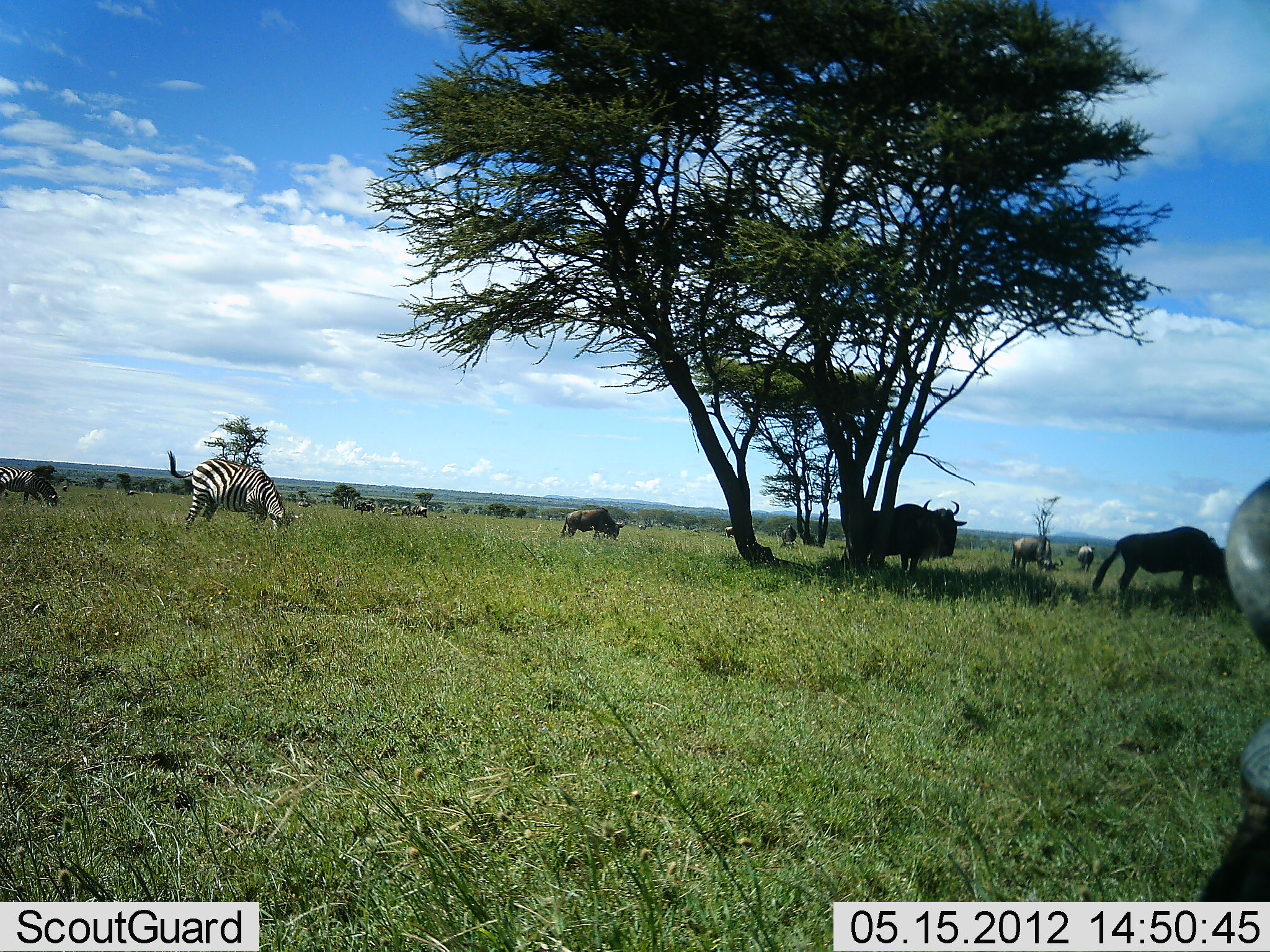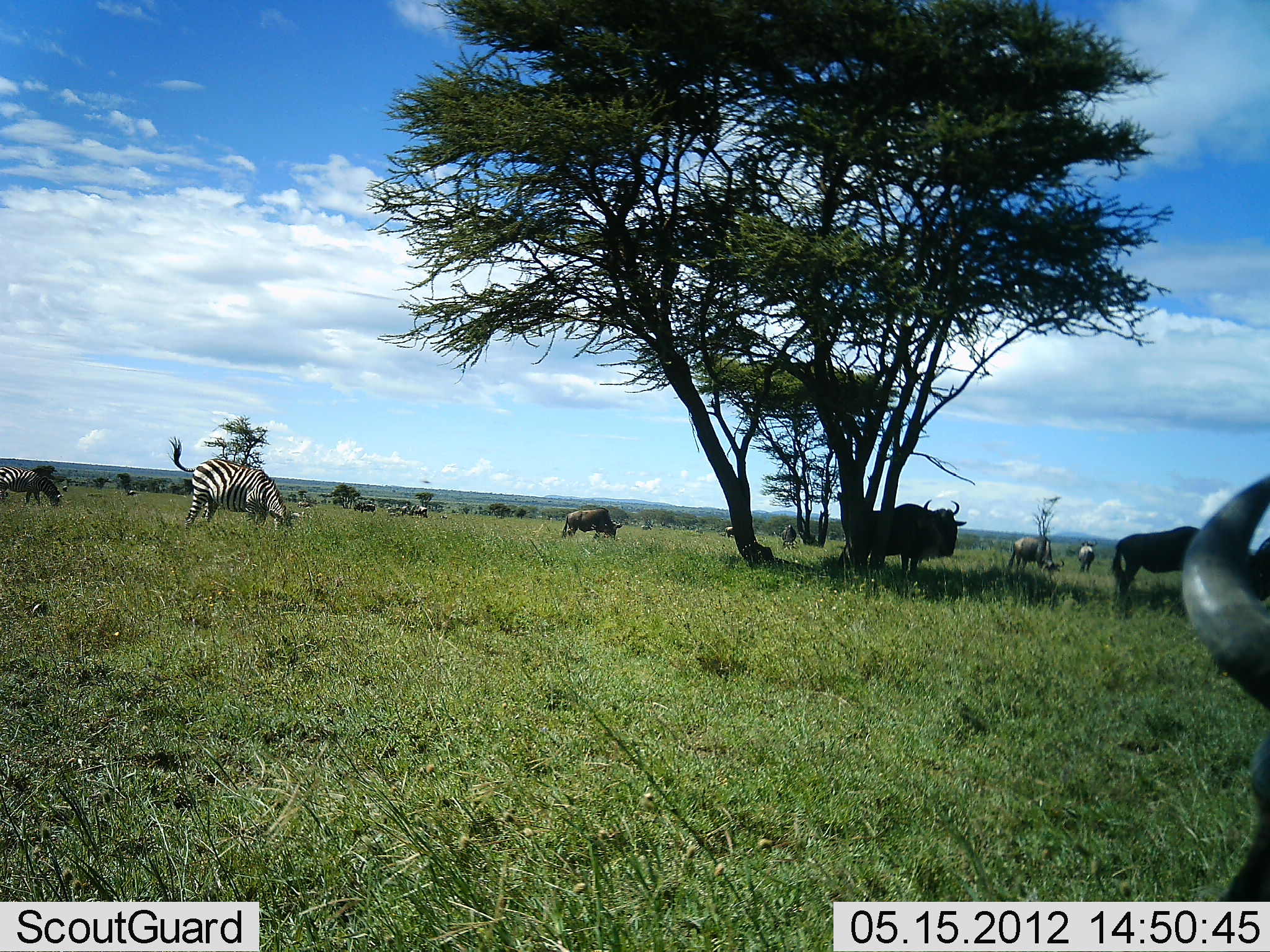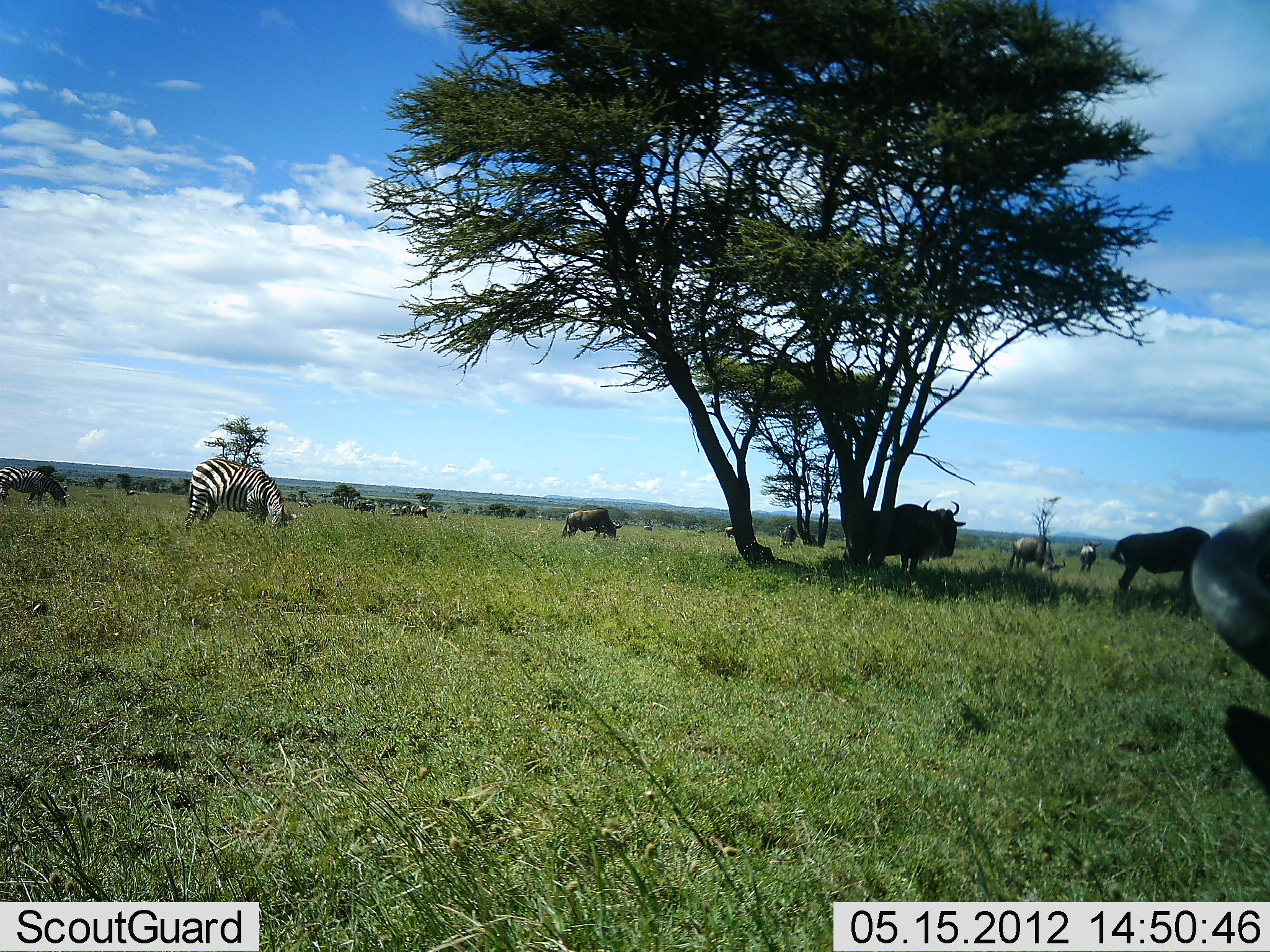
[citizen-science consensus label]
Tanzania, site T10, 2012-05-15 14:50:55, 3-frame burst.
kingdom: Animalia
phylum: Chordata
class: Mammalia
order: Artiodactyla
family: Bovidae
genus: Connochaetes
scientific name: Connochaetes taurinus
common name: blue wildebeest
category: wildebeest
Wildebeest (blue wildebeest) (Connochaetes taurinus), count 8. Behavior (volunteer vote fractions): standing 50%, resting 0%, moving 10%, interacting 0%. Young present (vote fraction): 0%. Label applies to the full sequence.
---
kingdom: Animalia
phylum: Chordata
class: Mammalia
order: Perissodactyla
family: Equidae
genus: Equus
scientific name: Equus quagga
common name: plains zebra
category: zebra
Zebra (plains zebra) (Equus quagga), count 2. Behavior (volunteer vote fractions): standing 9%, resting 0%, moving 0%, interacting 0%. Young present (vote fraction): 0%. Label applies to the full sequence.